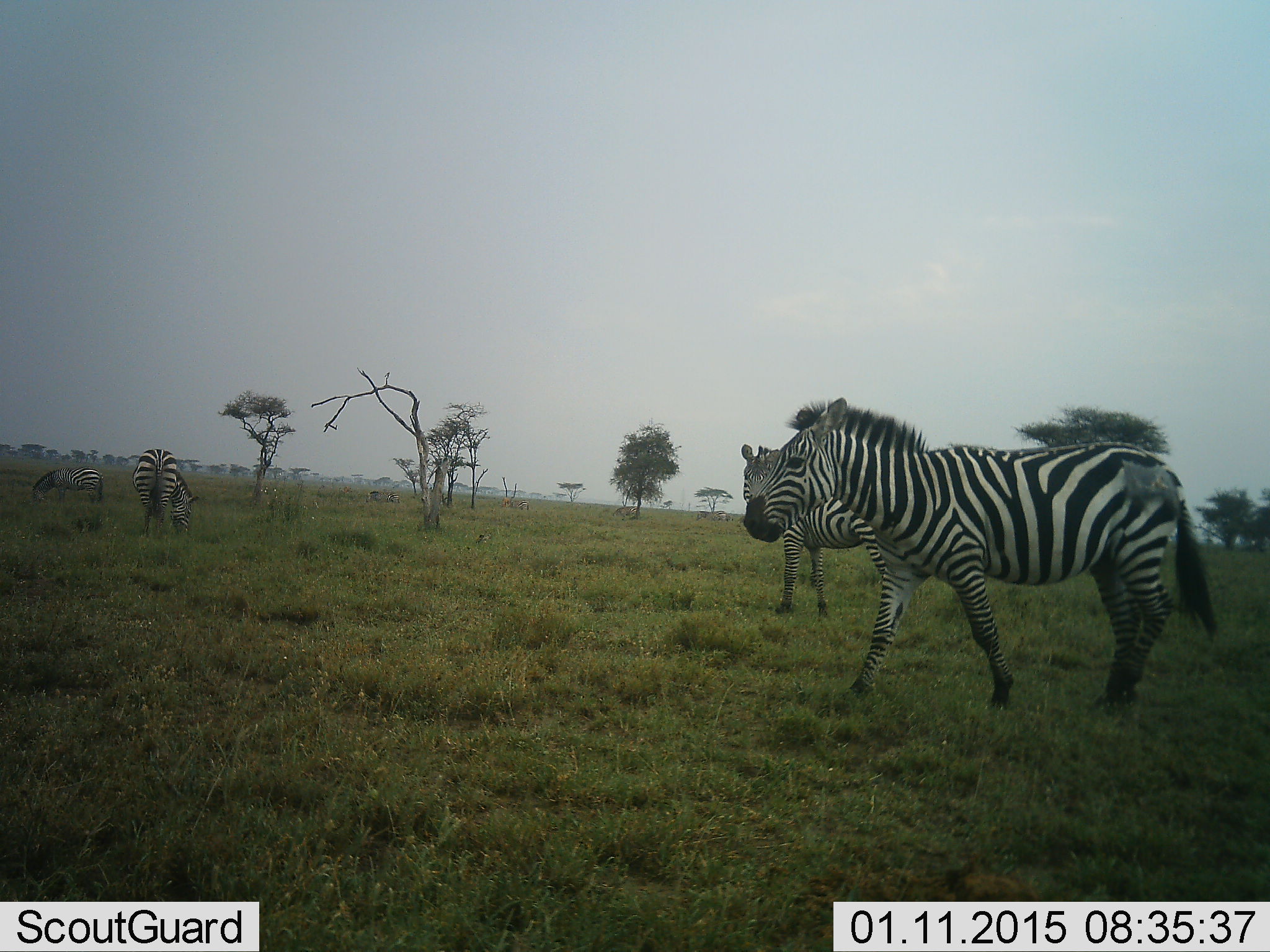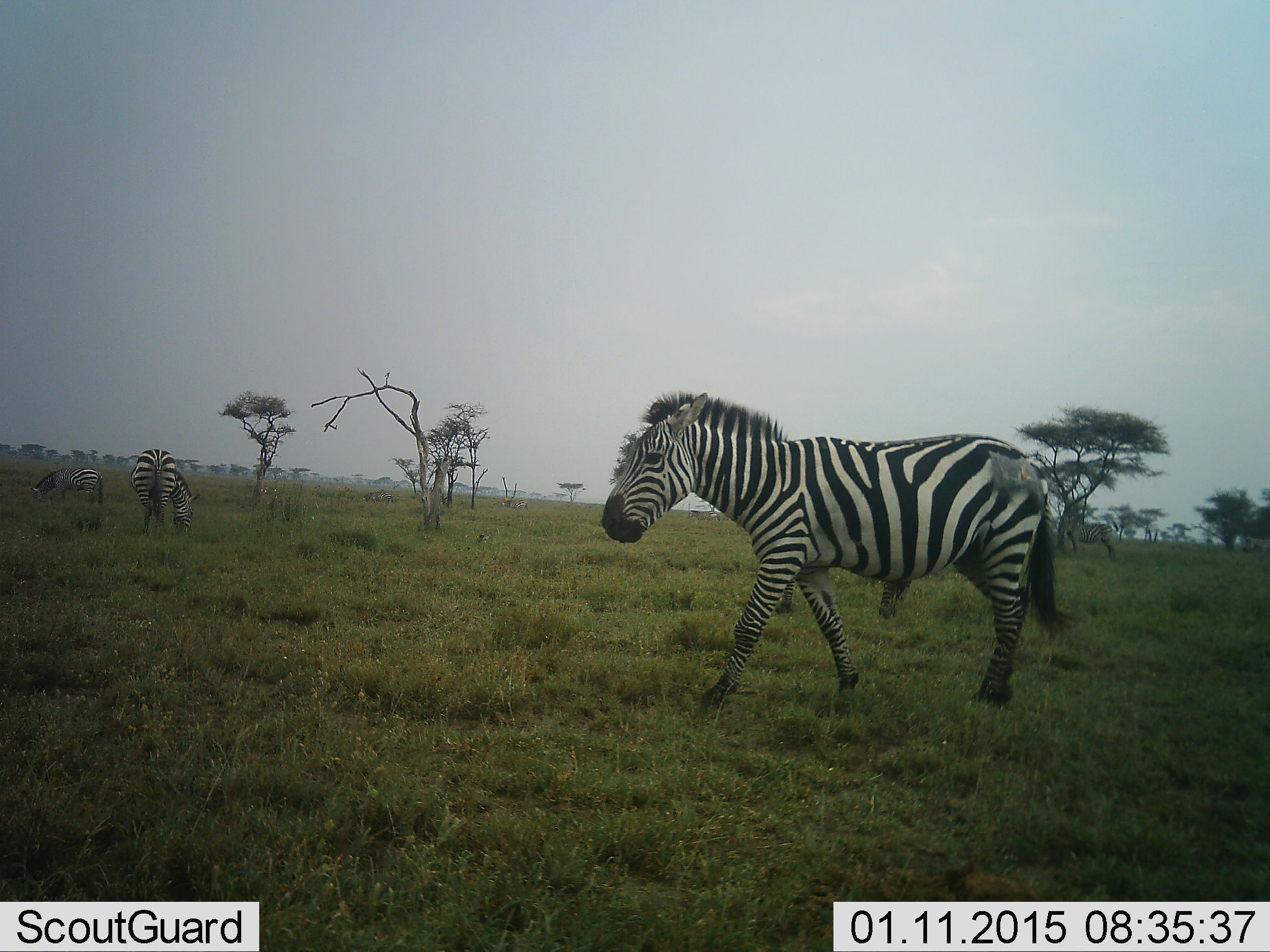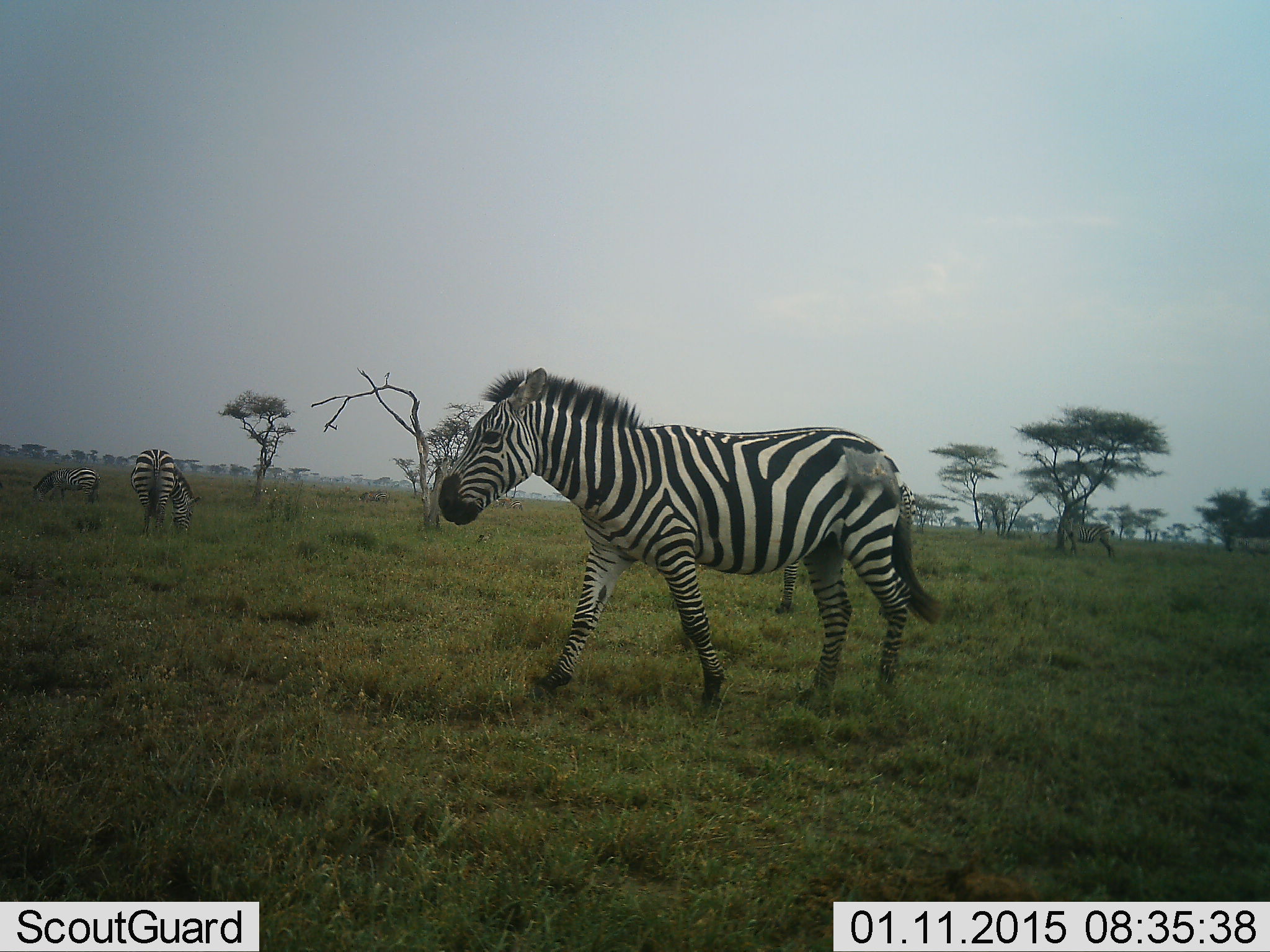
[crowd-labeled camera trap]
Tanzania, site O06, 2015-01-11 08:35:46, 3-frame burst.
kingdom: Animalia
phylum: Chordata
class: Mammalia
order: Perissodactyla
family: Equidae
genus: Equus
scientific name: Equus quagga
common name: plains zebra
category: zebra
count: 4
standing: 50%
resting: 10%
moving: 100%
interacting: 0%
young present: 0%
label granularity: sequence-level